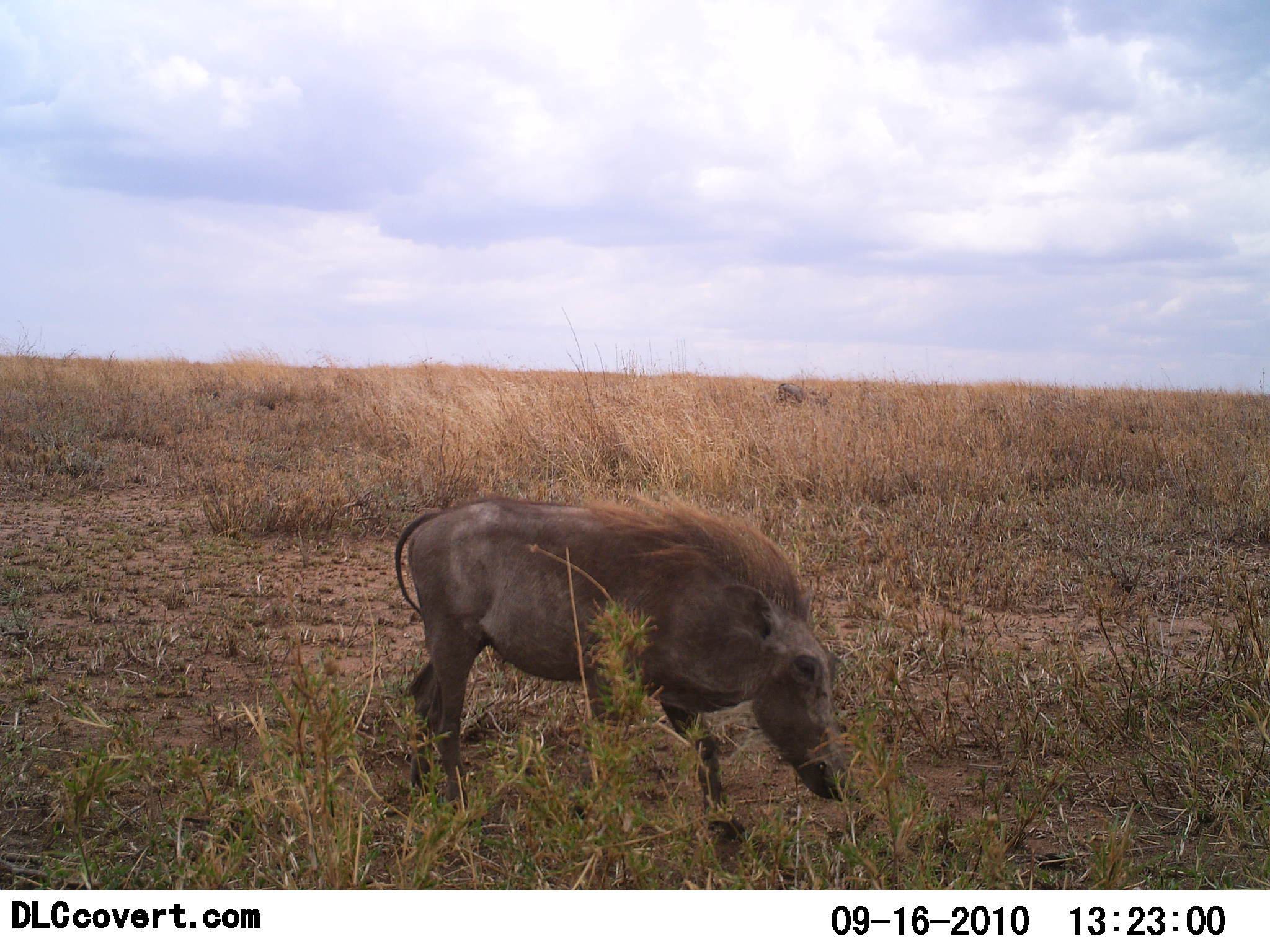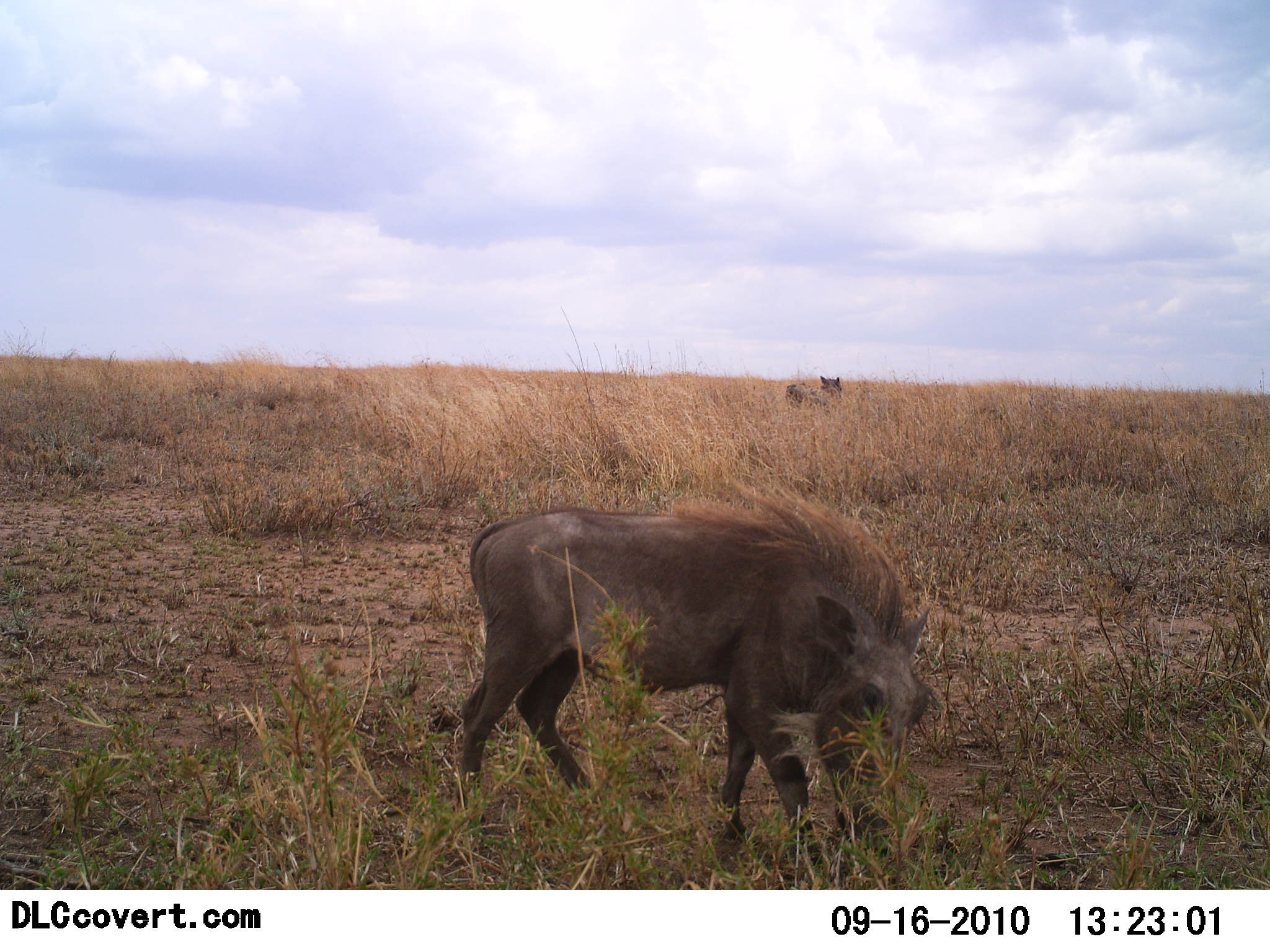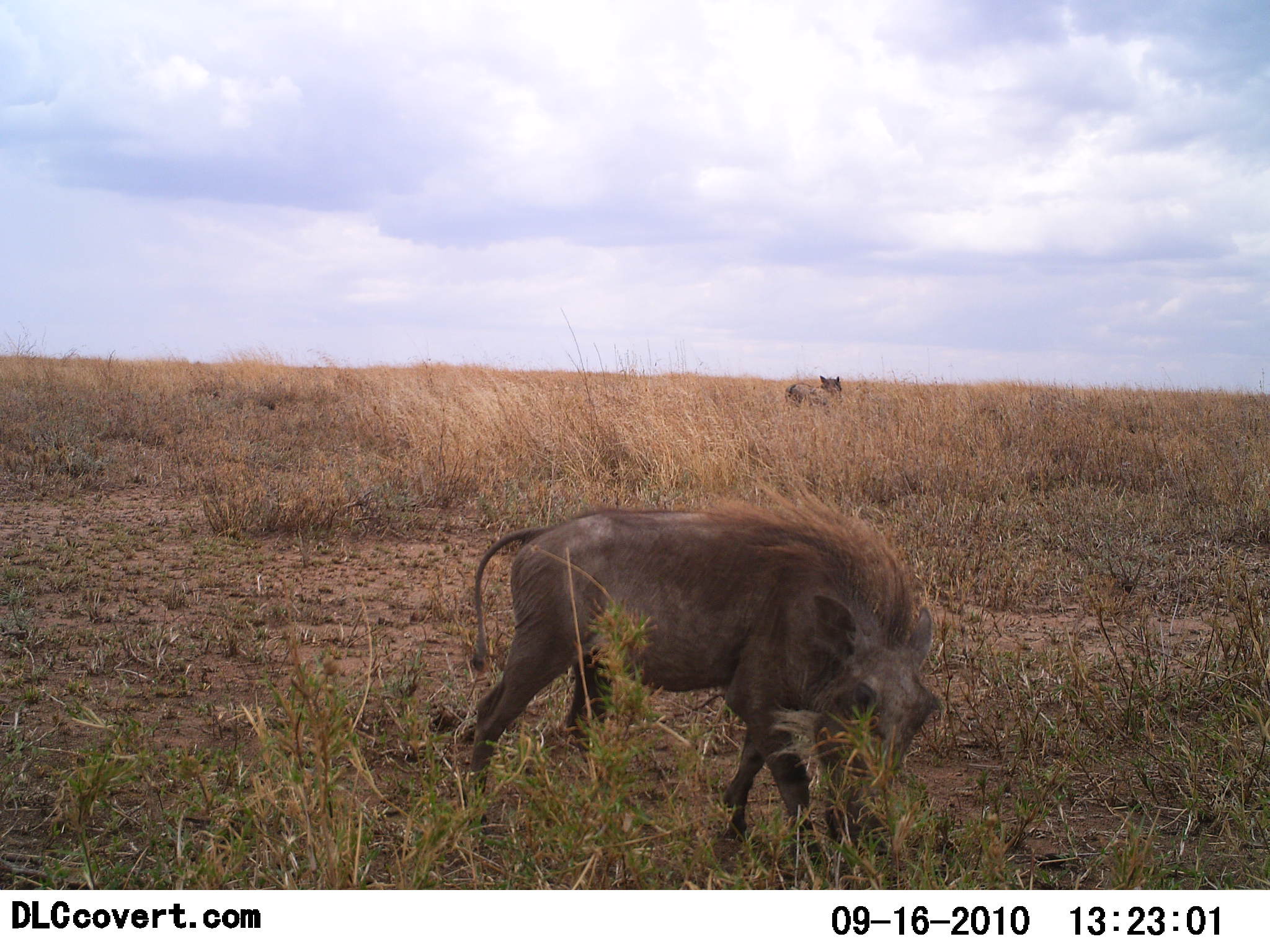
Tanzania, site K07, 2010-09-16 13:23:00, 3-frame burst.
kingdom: Animalia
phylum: Chordata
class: Mammalia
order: Artiodactyla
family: Suidae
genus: Phacochoerus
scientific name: Phacochoerus africanus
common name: warthog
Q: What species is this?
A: Warthog (Phacochoerus africanus).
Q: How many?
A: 2.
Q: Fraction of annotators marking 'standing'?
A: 21%.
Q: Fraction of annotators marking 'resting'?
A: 0%.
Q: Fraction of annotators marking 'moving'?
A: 32%.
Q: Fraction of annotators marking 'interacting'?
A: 0%.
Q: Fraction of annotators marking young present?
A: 0%.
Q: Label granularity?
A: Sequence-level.